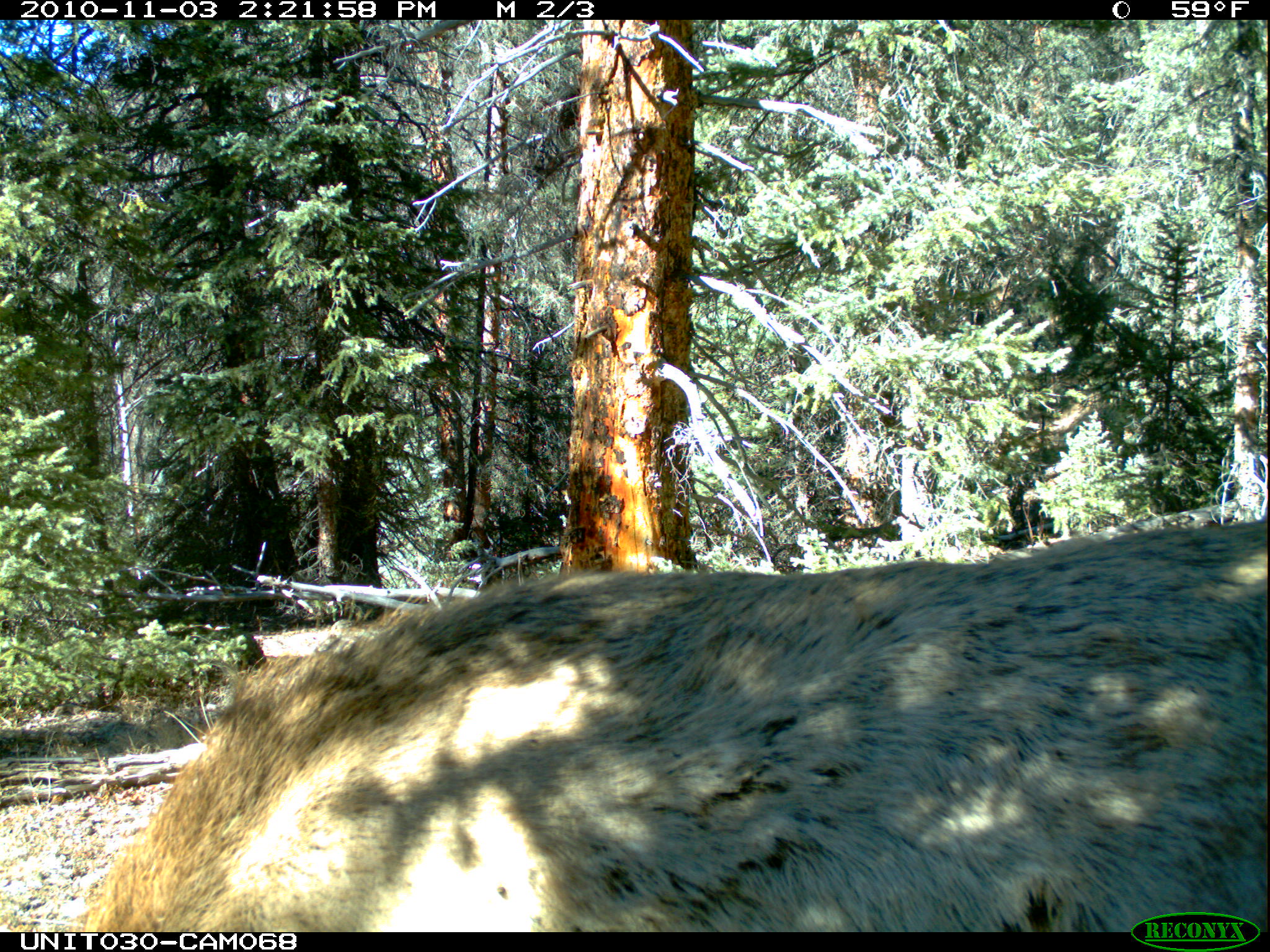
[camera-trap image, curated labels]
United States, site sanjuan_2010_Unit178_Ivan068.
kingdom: Animalia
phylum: Chordata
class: Mammalia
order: Artiodactyla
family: Cervidae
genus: Cervus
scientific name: Cervus elaphus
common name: red deer